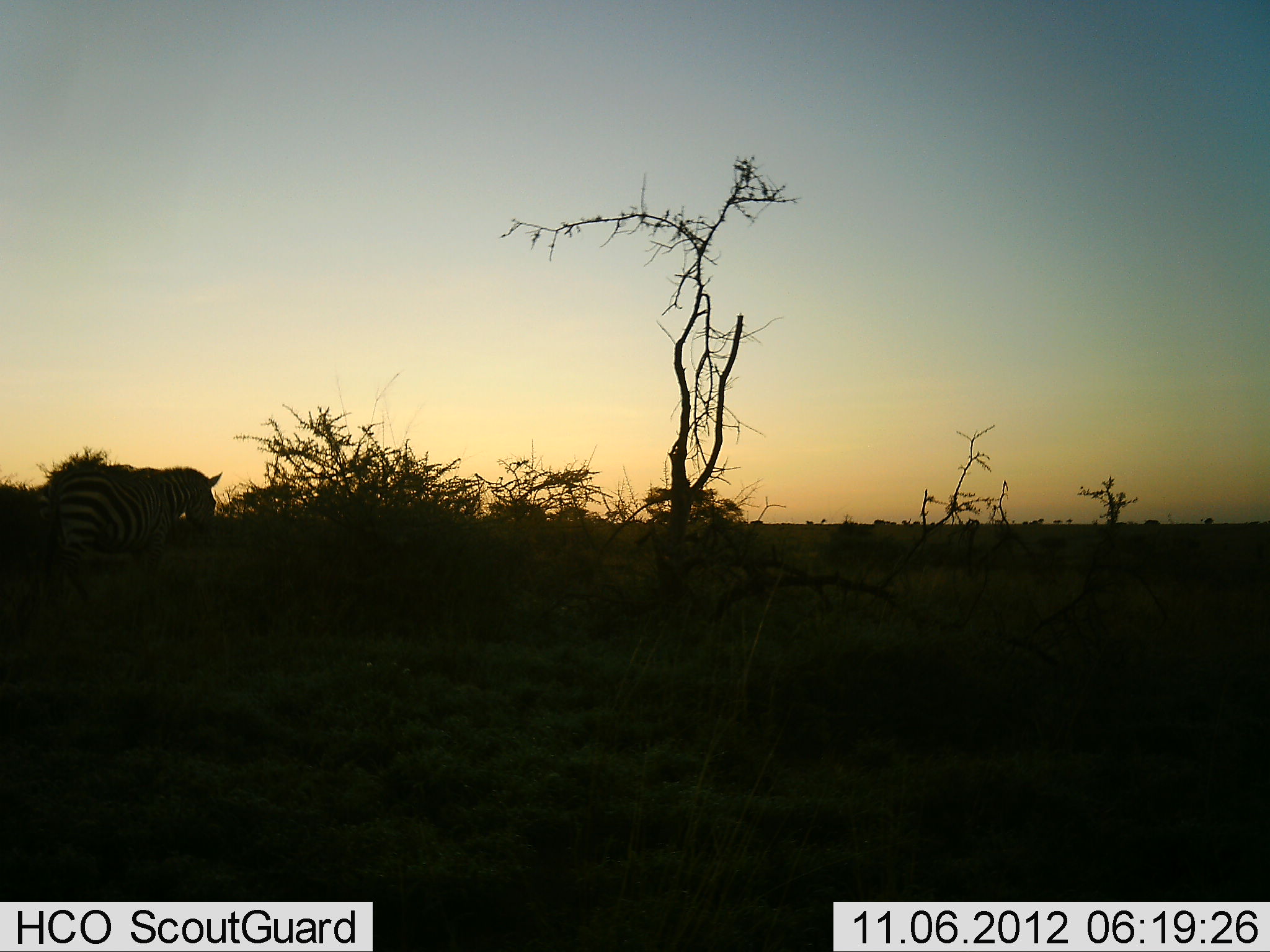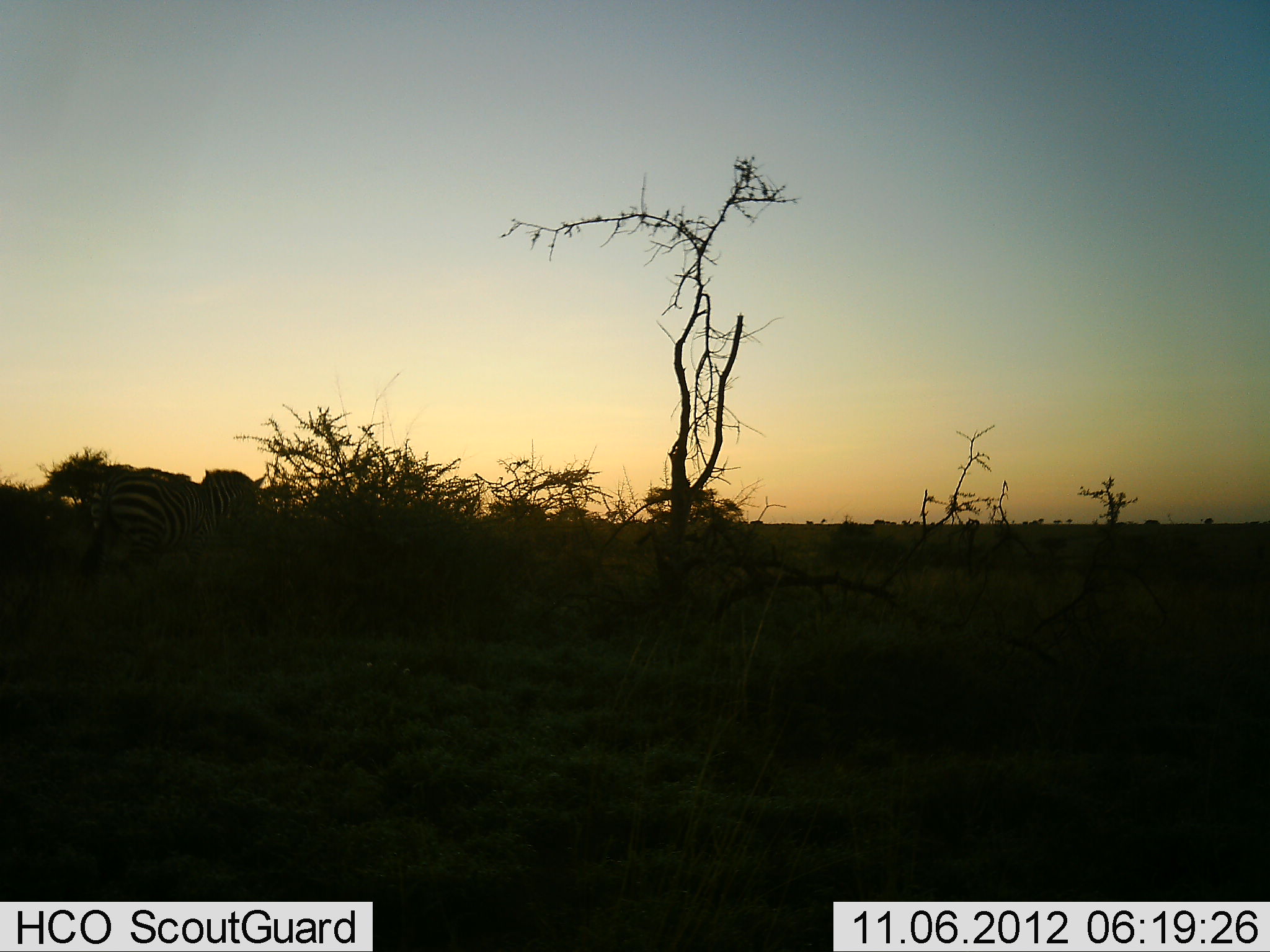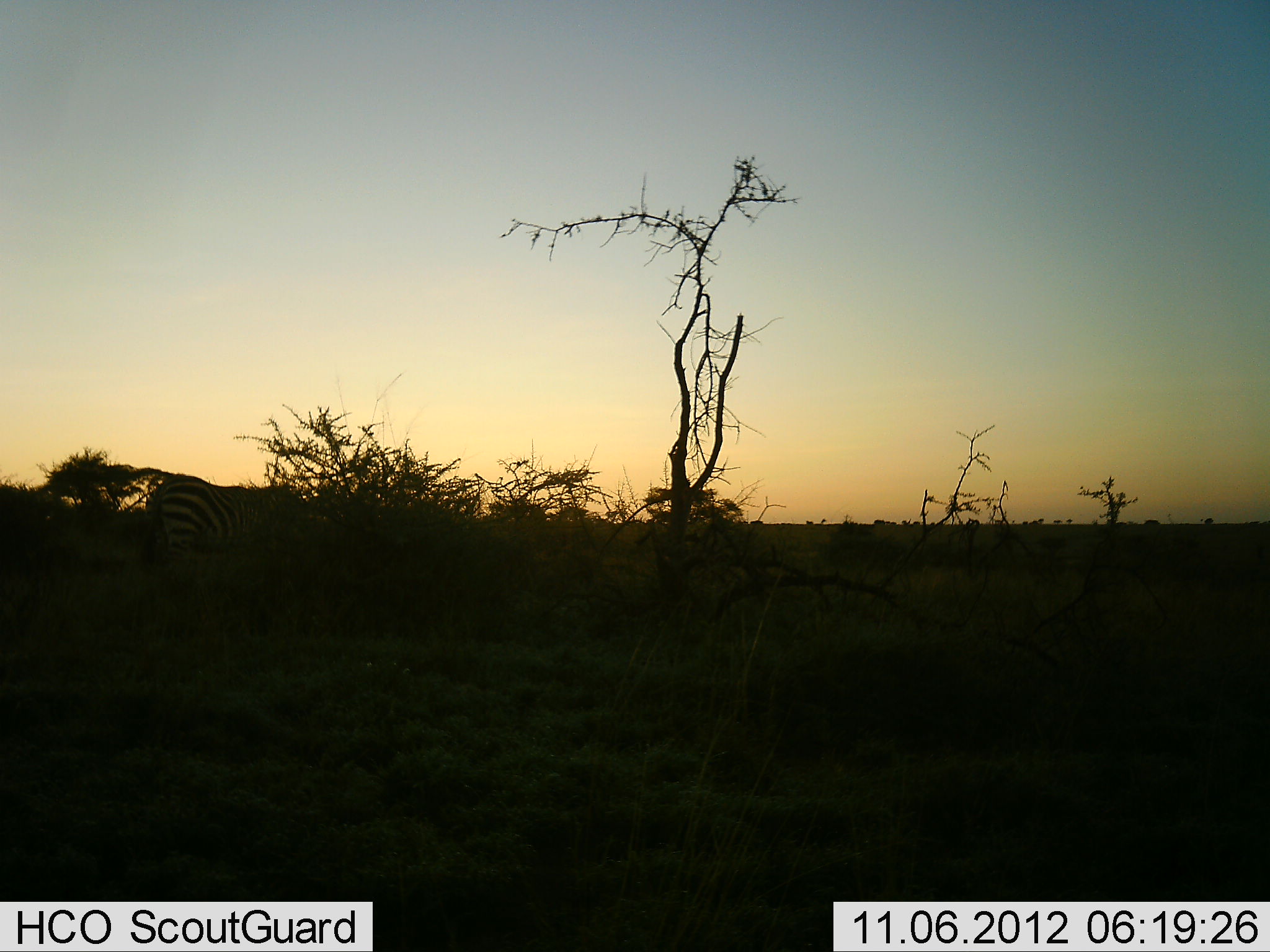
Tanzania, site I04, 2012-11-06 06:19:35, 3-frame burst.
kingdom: Animalia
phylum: Chordata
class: Mammalia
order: Perissodactyla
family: Equidae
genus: Equus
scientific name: Equus quagga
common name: plains zebra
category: zebra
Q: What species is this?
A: Zebra (plains zebra) (Equus quagga).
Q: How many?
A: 1.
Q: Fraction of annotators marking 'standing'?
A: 10%.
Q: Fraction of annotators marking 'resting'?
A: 0%.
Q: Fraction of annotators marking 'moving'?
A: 90%.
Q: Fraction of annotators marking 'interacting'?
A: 0%.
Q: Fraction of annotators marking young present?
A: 0%.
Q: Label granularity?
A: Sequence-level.